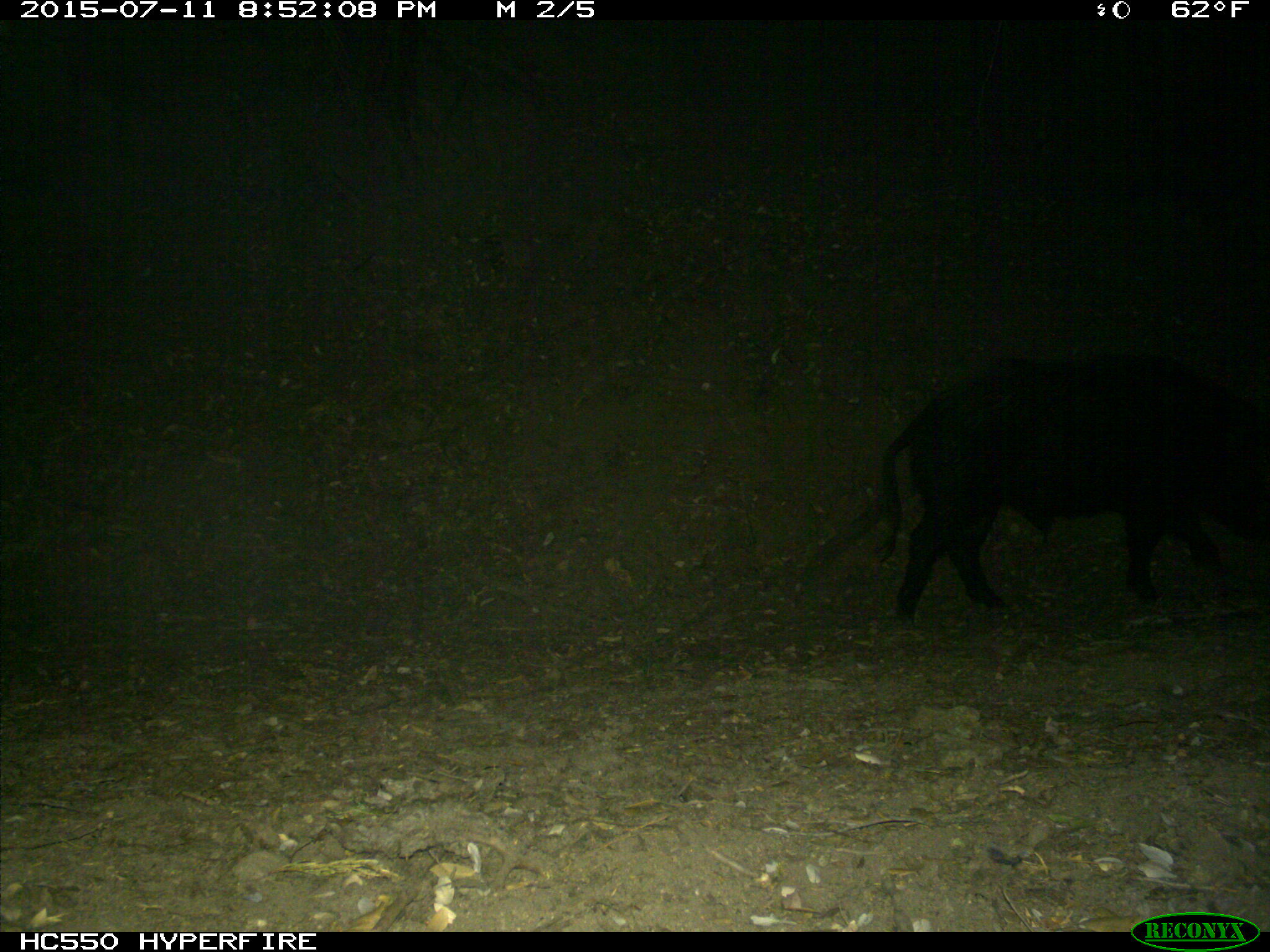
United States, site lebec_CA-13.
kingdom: Animalia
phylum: Chordata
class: Mammalia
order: Artiodactyla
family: Suidae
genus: Sus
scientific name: Sus scrofa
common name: wild boar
Sus scrofa (wild boar).